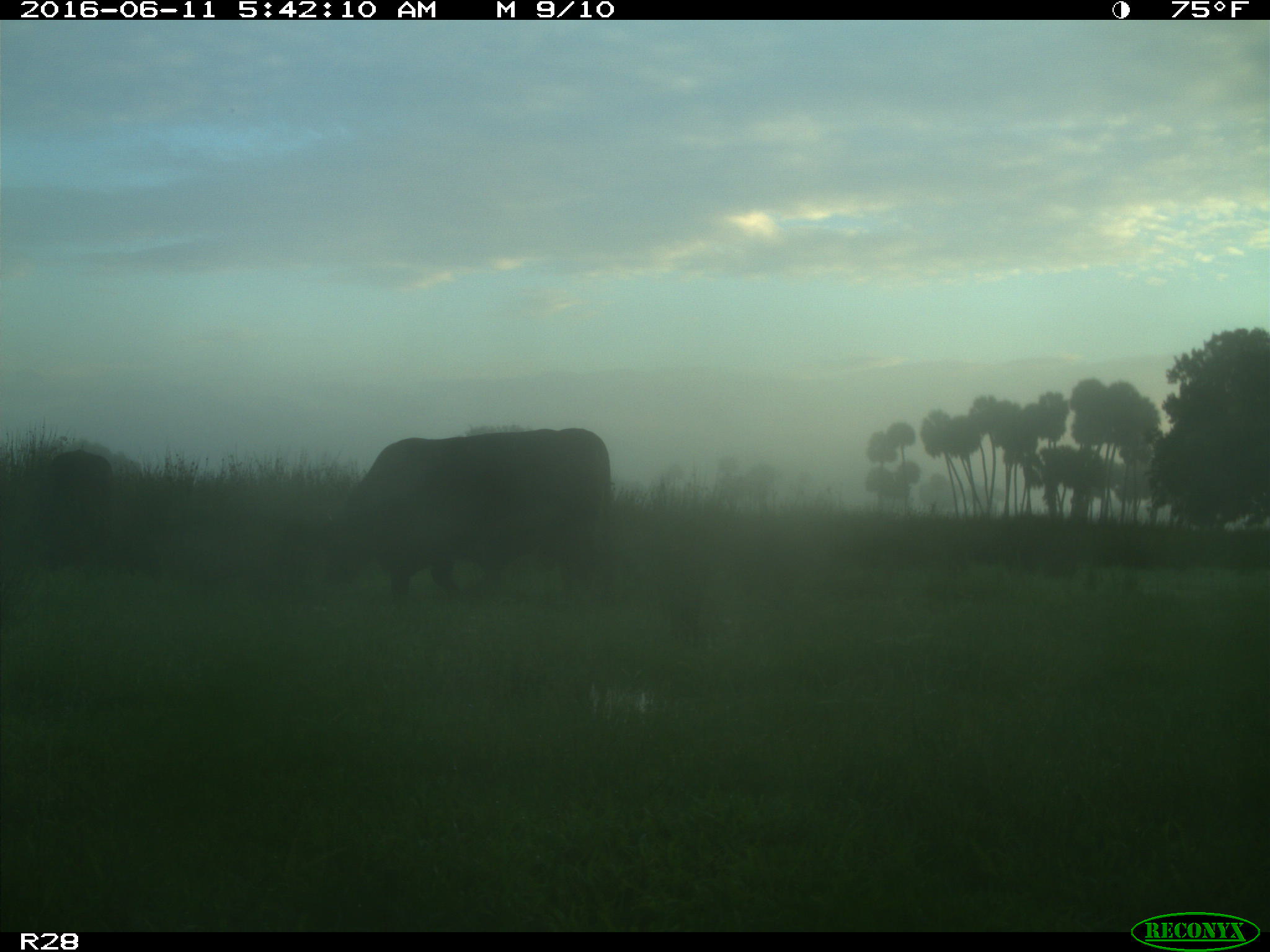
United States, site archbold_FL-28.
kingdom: Animalia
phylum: Chordata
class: Mammalia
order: Artiodactyla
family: Bovidae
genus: Bos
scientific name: Bos taurus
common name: domestic cow